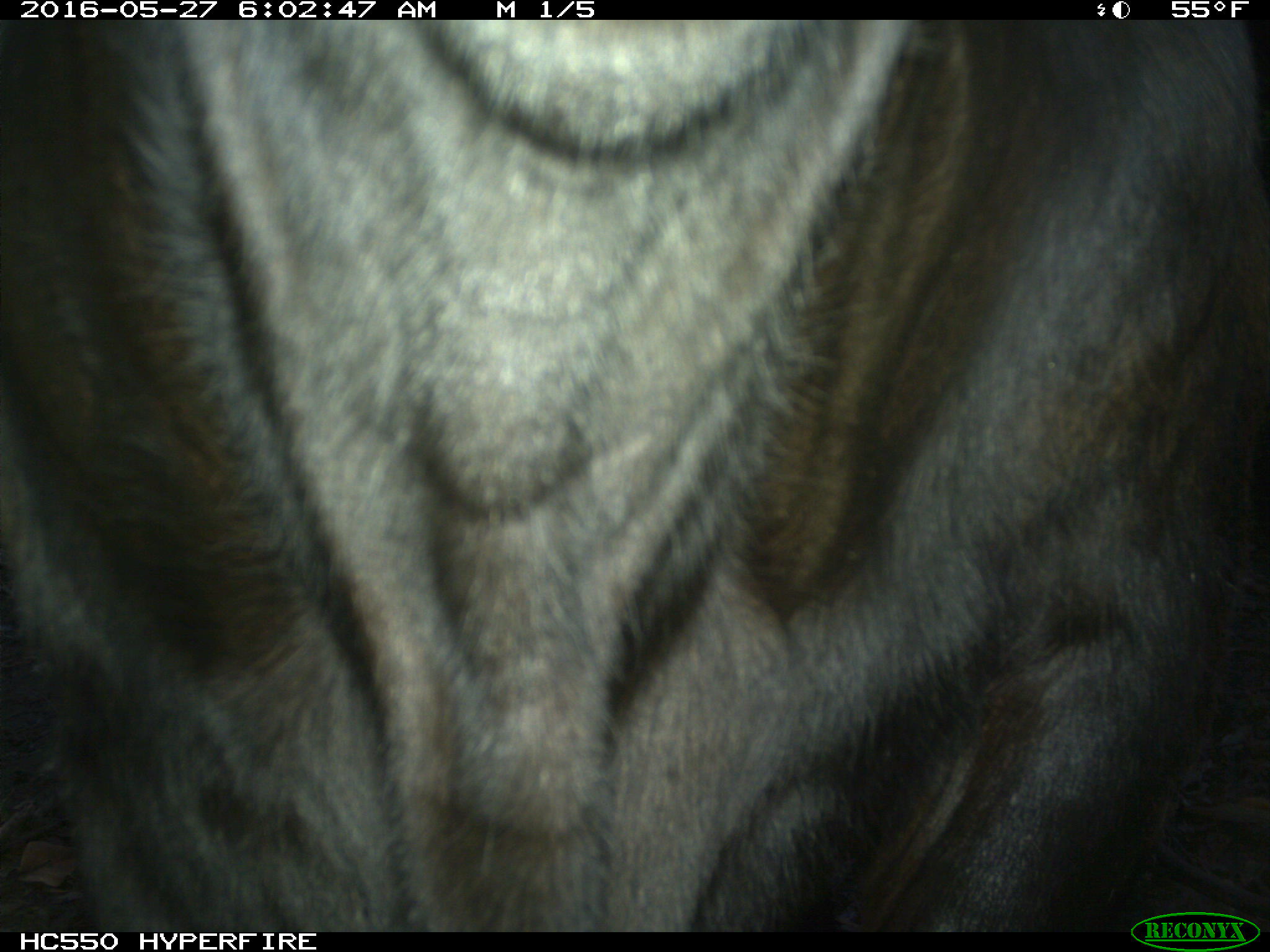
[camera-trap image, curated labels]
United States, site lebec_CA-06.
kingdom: Animalia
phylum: Chordata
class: Mammalia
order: Artiodactyla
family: Bovidae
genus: Bos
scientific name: Bos taurus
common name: domestic cow